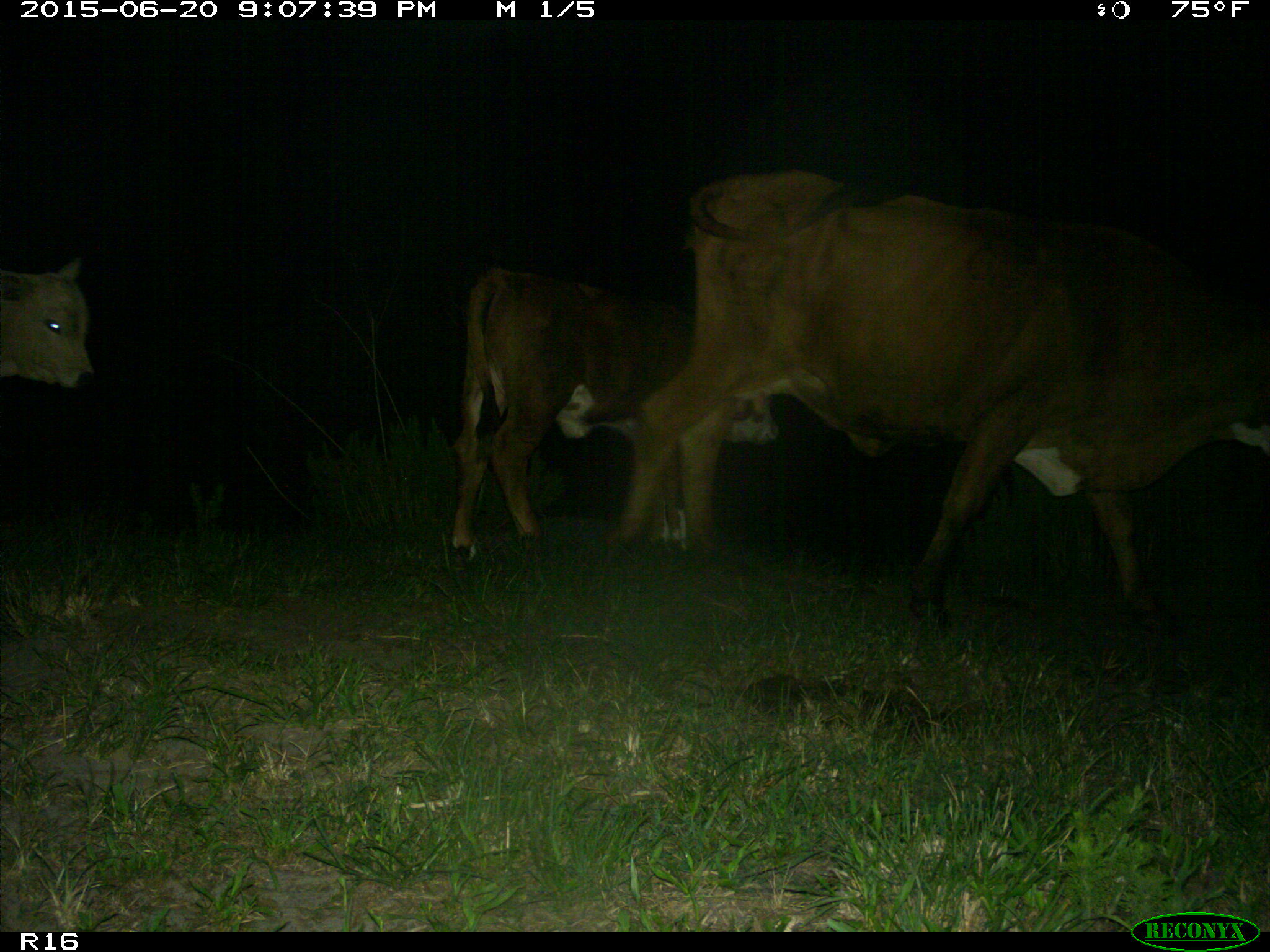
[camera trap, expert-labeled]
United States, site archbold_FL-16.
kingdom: Animalia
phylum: Chordata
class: Mammalia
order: Artiodactyla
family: Bovidae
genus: Bos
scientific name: Bos taurus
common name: domestic cow